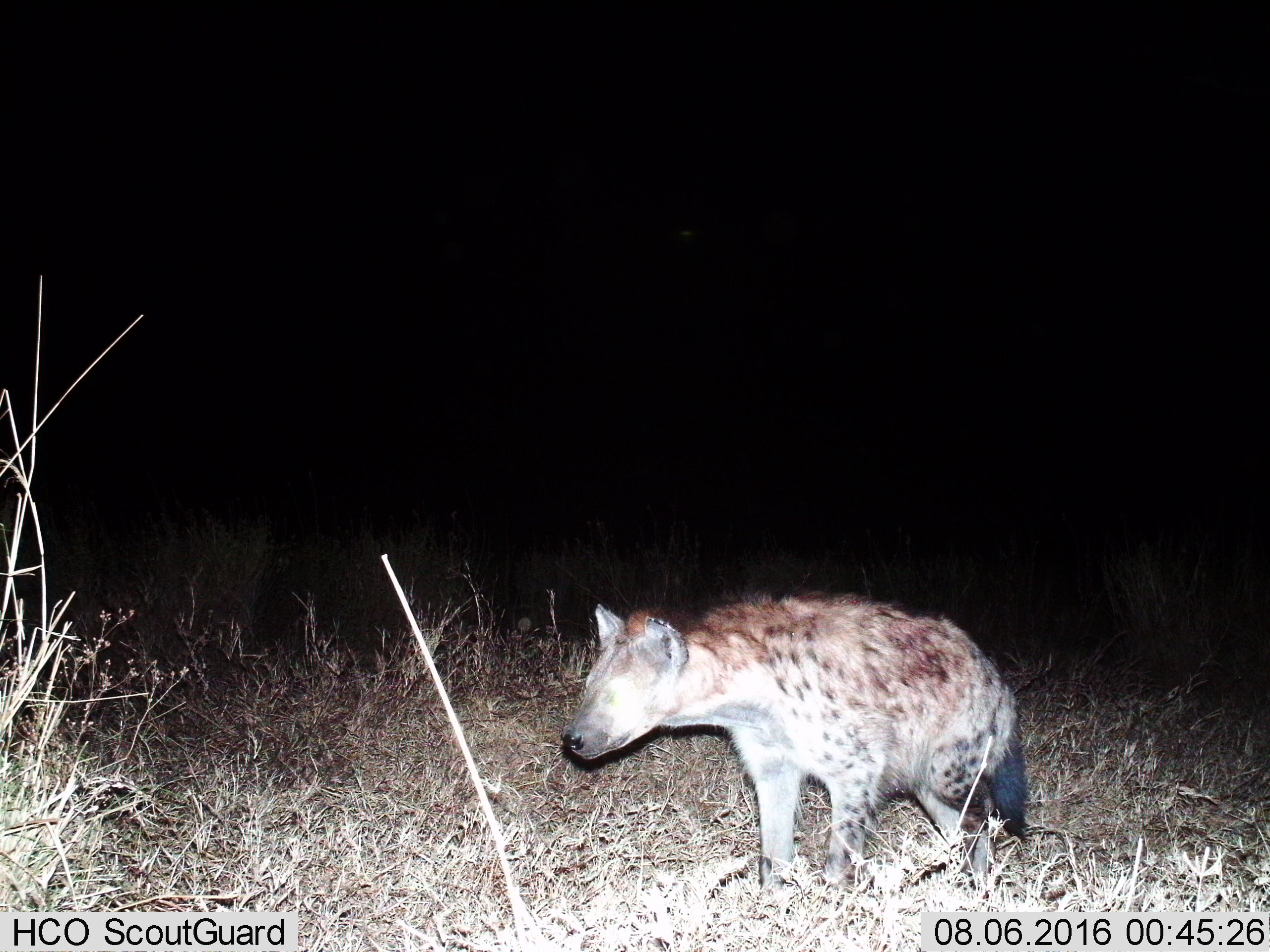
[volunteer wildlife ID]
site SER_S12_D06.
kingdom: Animalia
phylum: Chordata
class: Mammalia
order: Carnivora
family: Hyaenidae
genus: Crocuta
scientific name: Crocuta crocuta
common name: spotted hyena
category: hyenaspotted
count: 1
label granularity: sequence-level